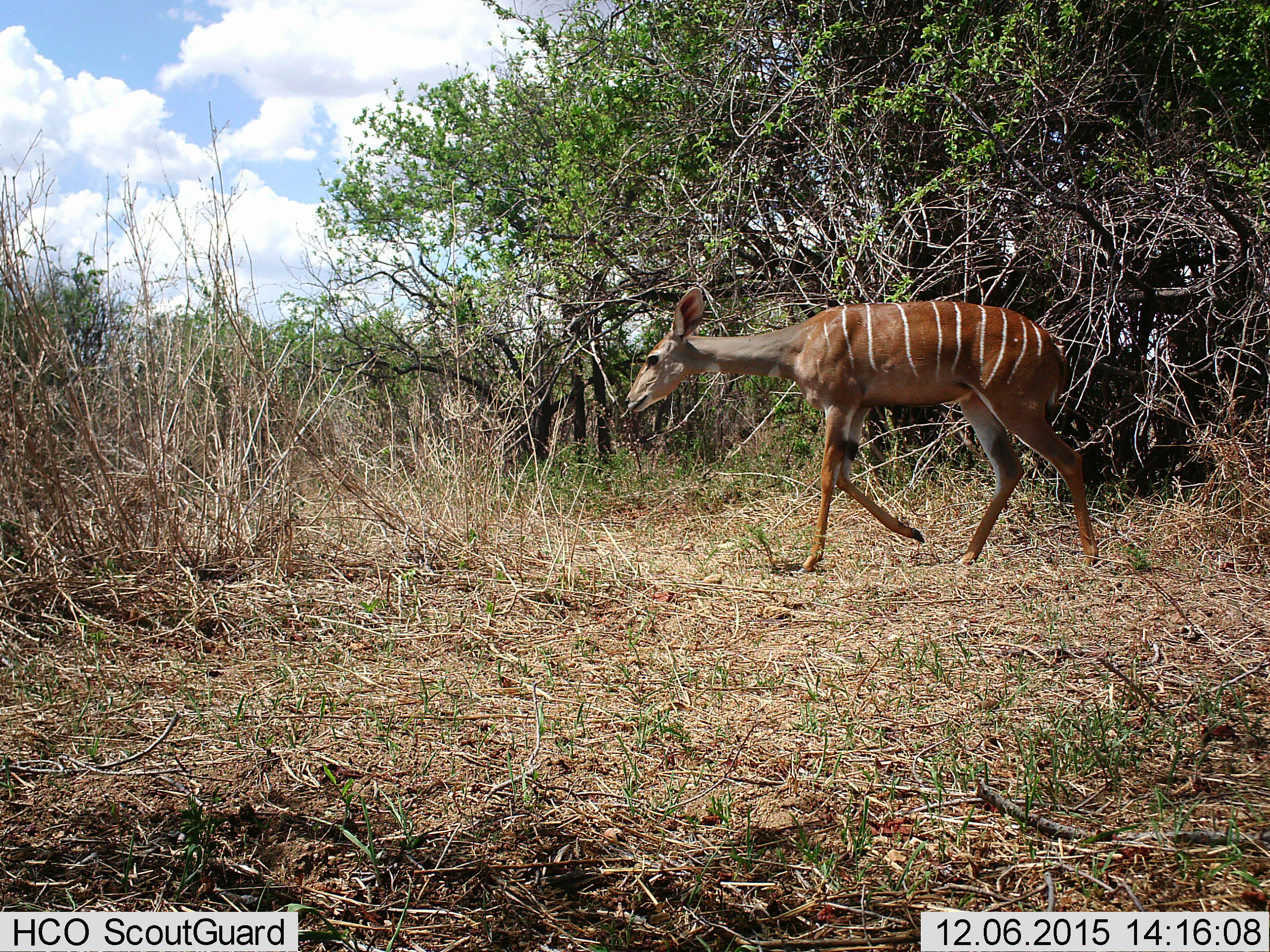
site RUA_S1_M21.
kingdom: Animalia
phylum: Chordata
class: Mammalia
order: Artiodactyla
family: Bovidae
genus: Tragelaphus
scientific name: Tragelaphus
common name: kudu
Kudu (Tragelaphus), count 1. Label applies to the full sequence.